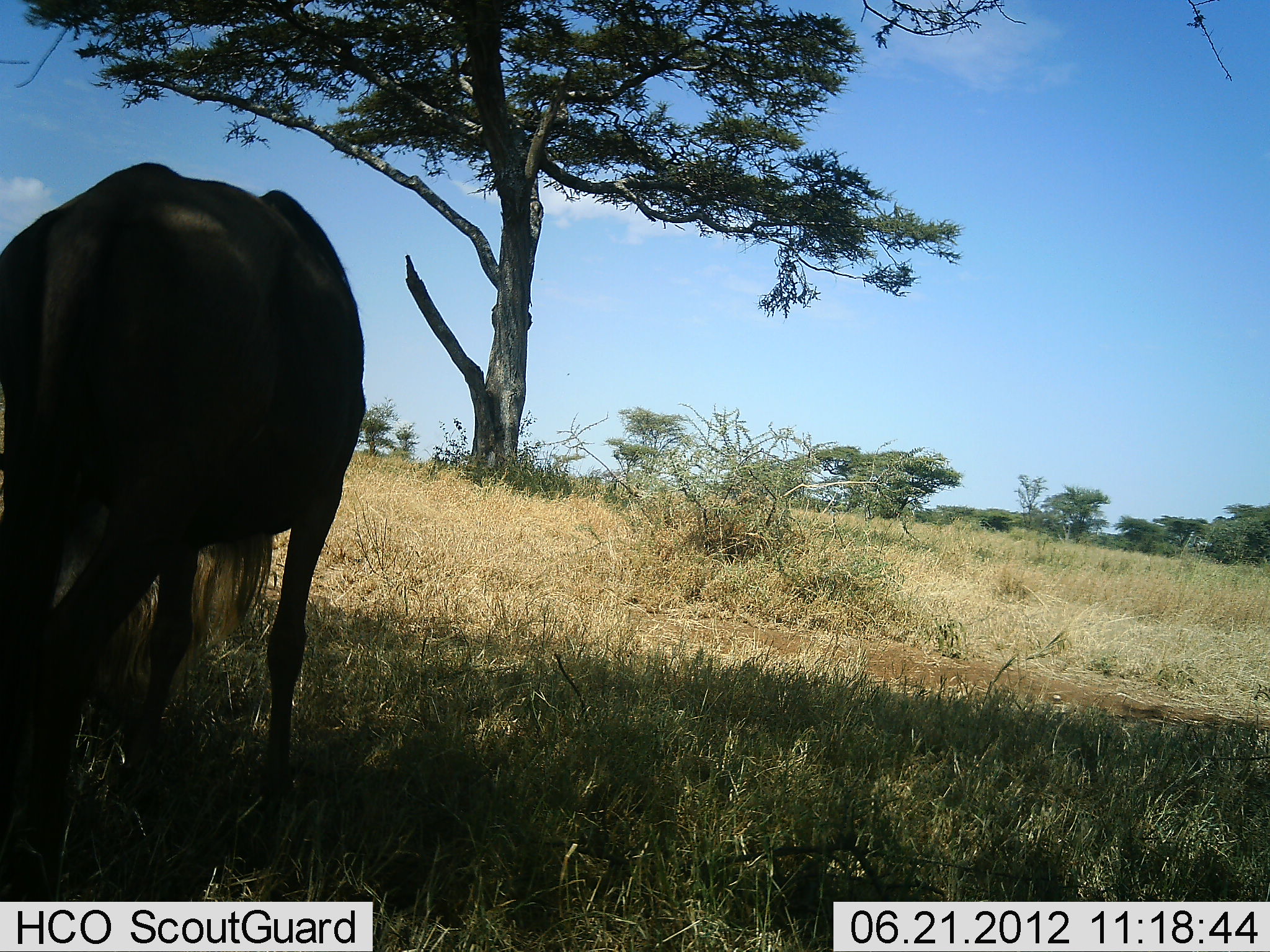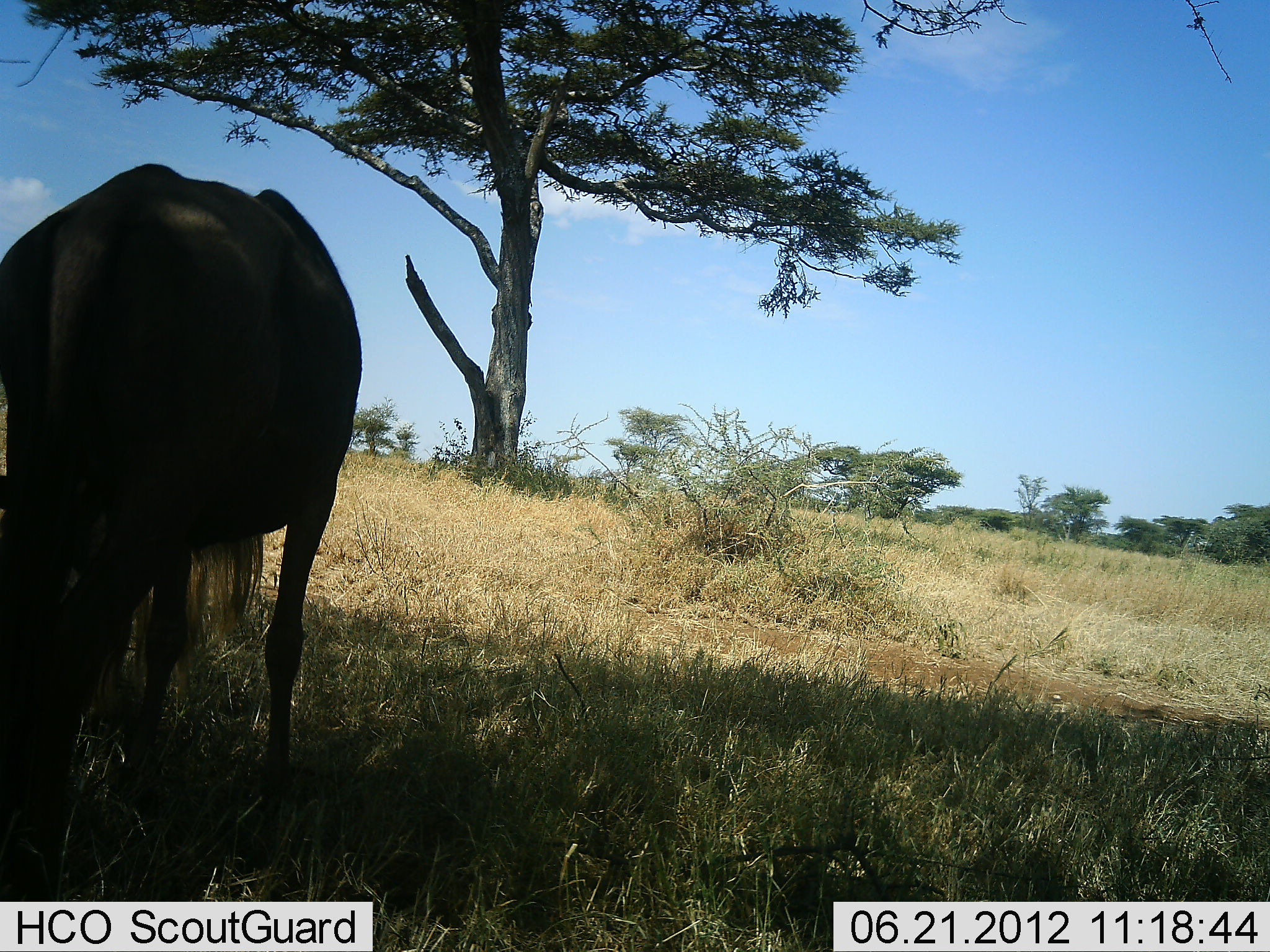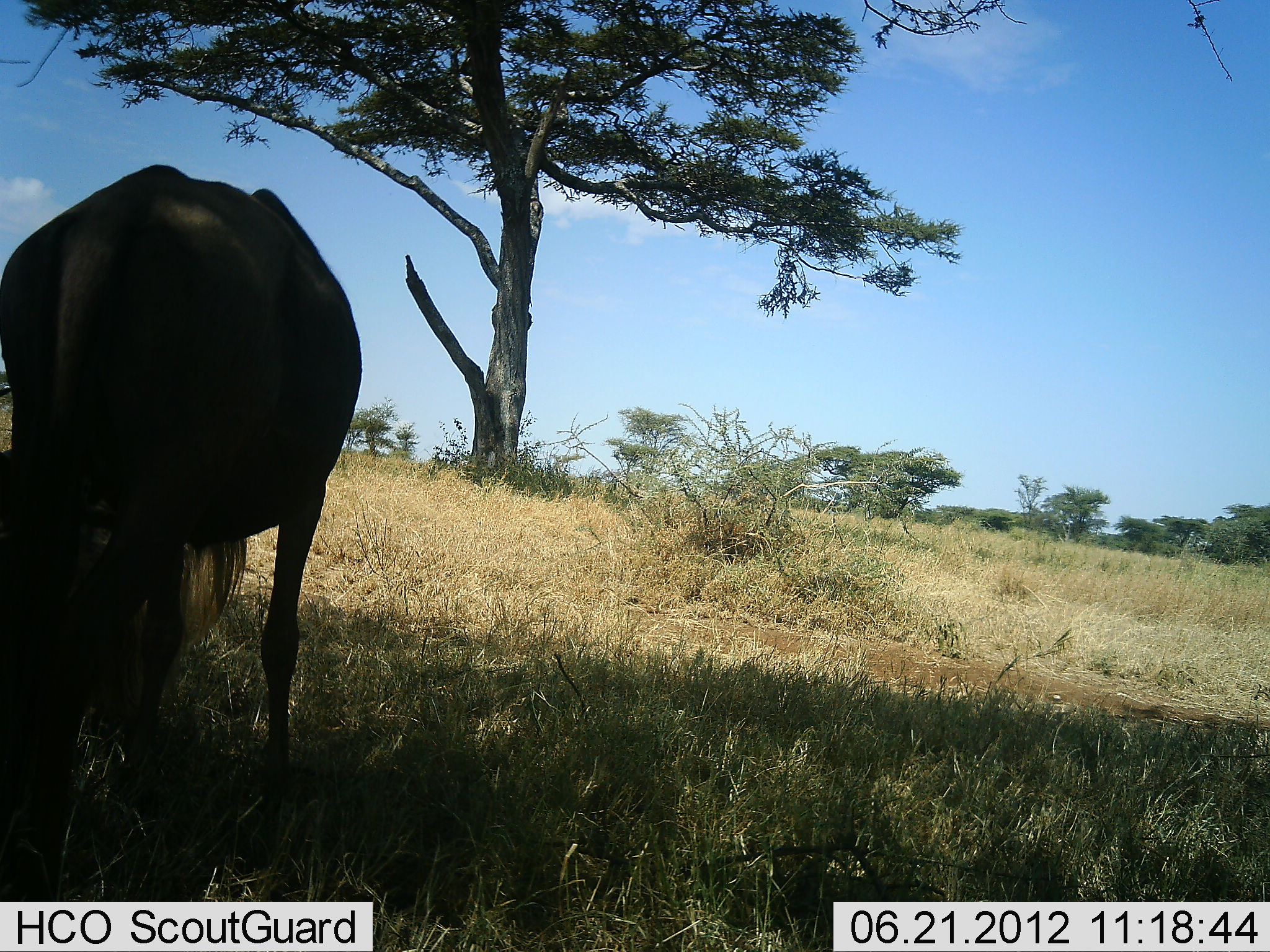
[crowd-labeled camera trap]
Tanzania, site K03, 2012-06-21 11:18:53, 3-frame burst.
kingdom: Animalia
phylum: Chordata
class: Mammalia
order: Artiodactyla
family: Bovidae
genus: Connochaetes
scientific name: Connochaetes taurinus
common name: blue wildebeest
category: wildebeest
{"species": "wildebeest (blue wildebeest) (Connochaetes taurinus)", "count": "1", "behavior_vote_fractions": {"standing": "40%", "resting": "10%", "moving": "10%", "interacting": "0%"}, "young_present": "0%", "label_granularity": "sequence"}